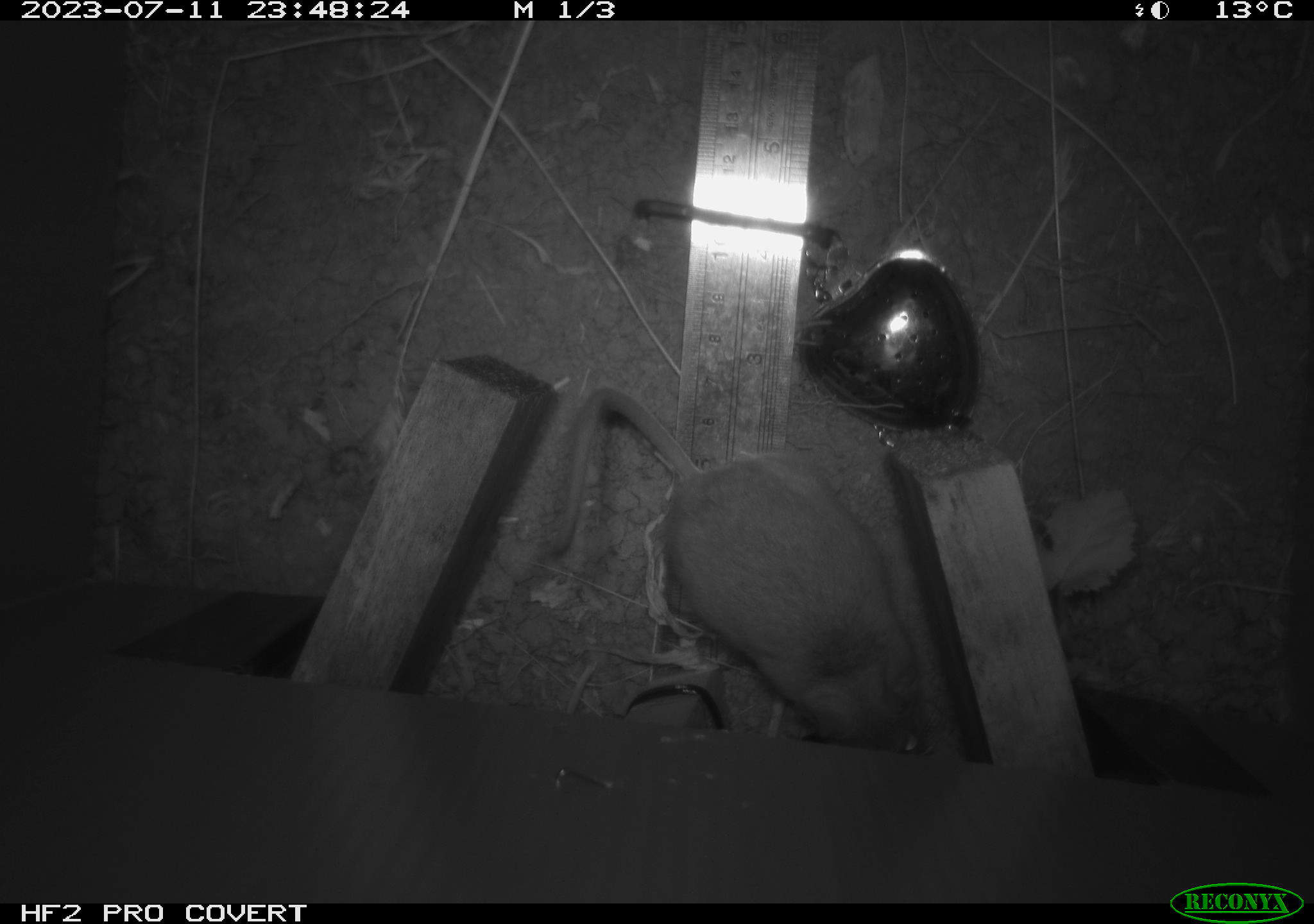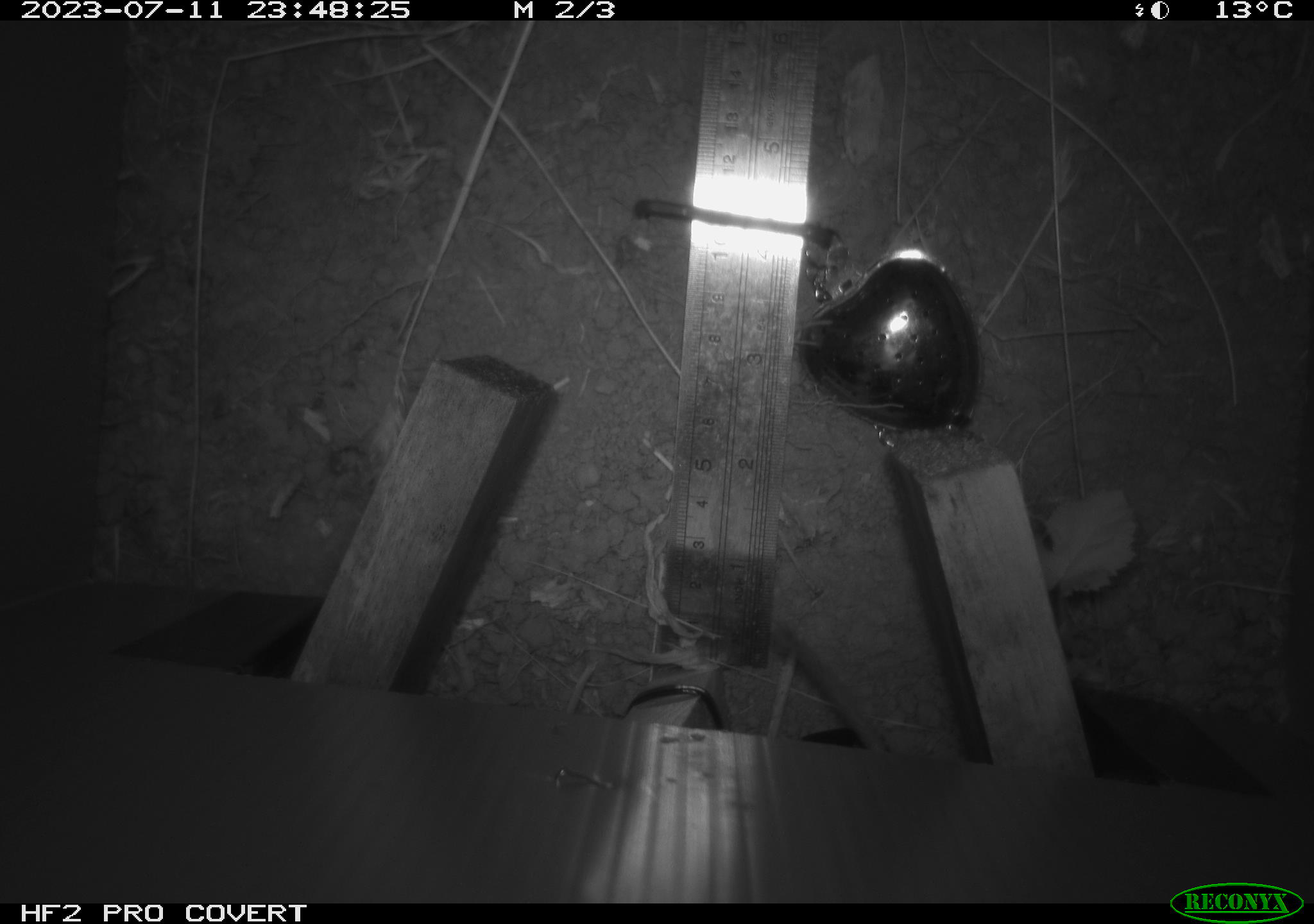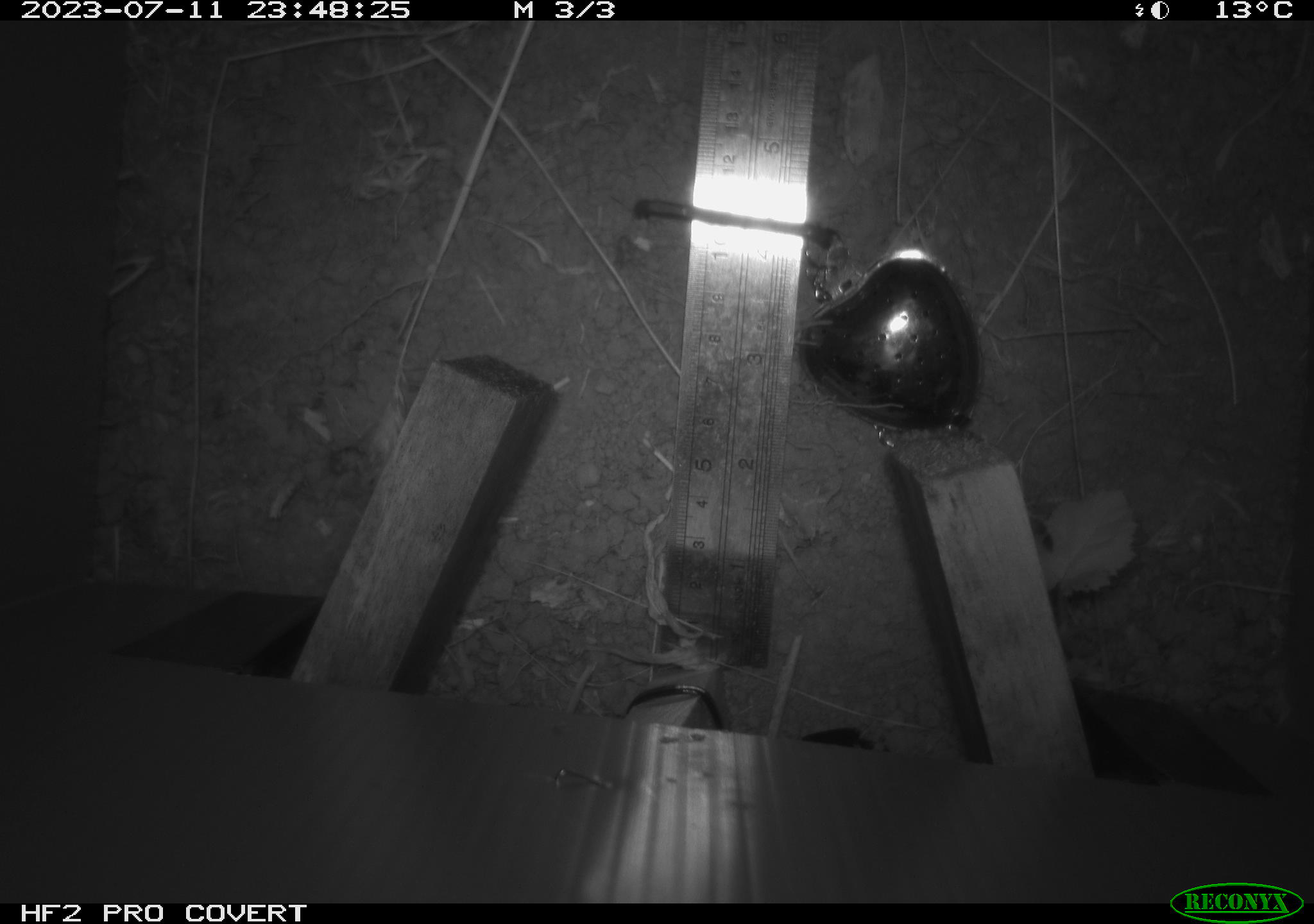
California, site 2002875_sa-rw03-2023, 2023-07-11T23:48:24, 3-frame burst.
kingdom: Animalia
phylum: Chordata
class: Mammalia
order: Rodentia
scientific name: Rodentia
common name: mouse species